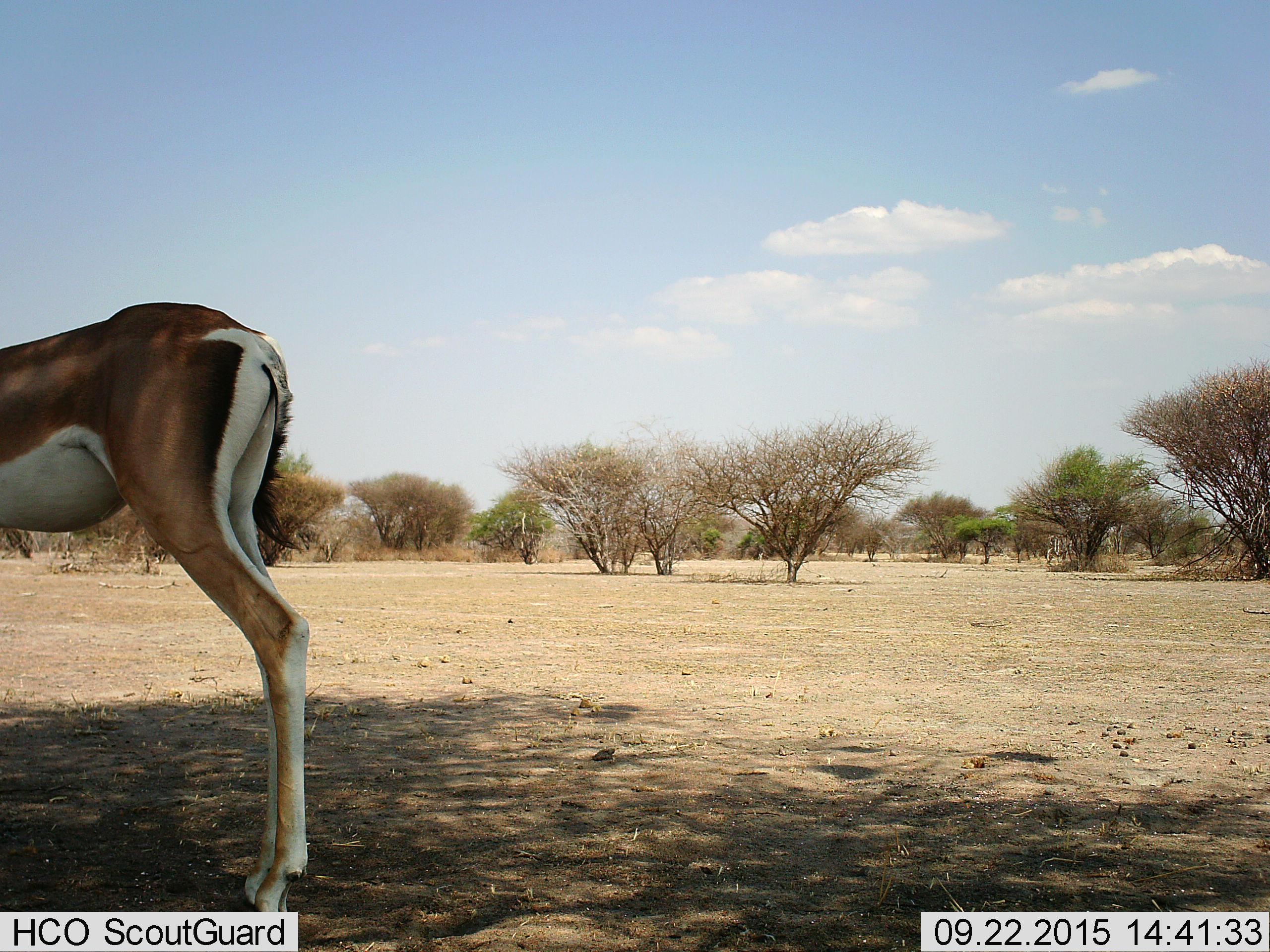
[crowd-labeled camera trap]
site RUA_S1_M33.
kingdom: Animalia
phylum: Chordata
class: Mammalia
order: Artiodactyla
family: Bovidae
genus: Nanger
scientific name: Nanger granti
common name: grant's gazelle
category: gazellegrants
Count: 1.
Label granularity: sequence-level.